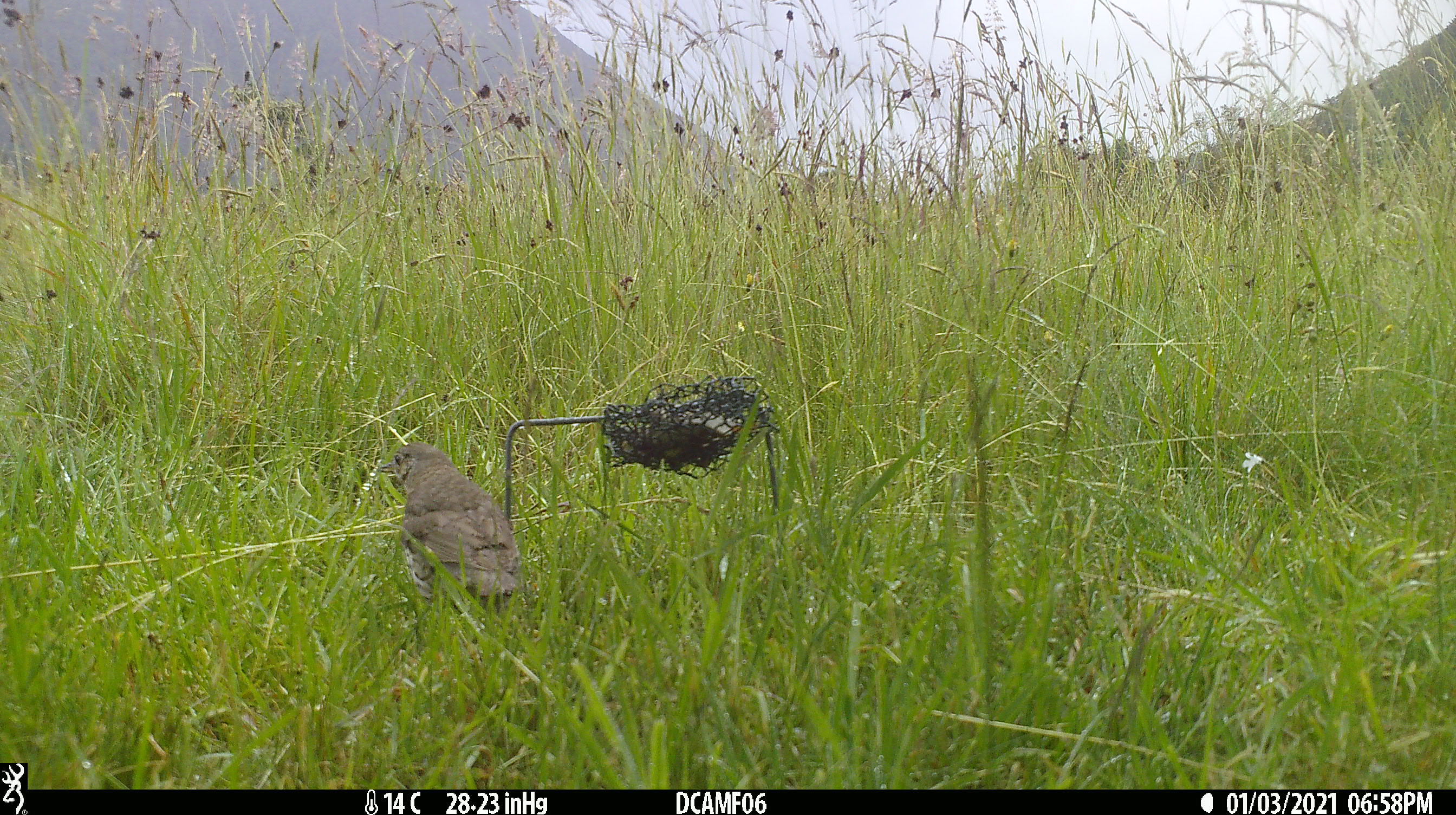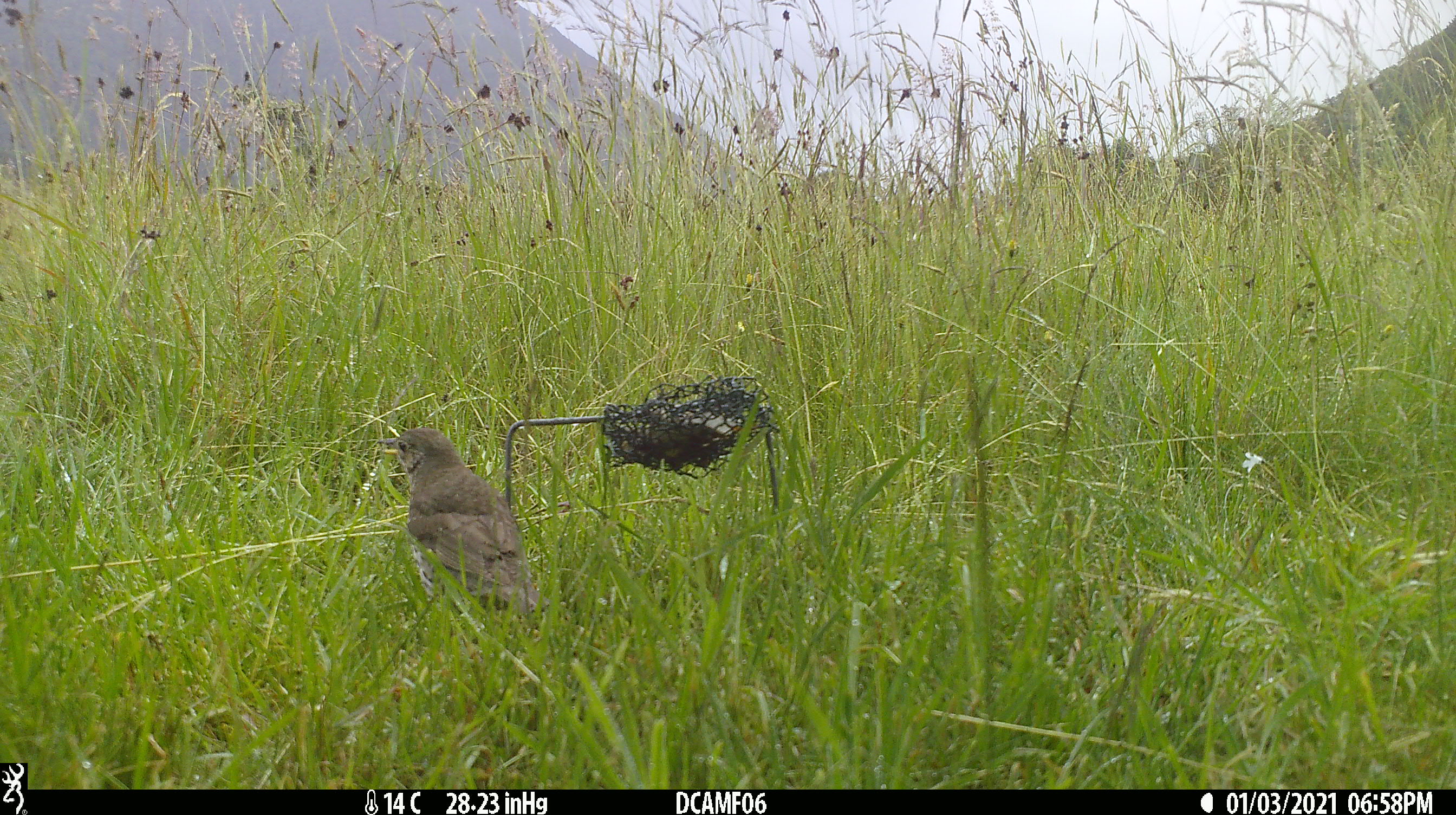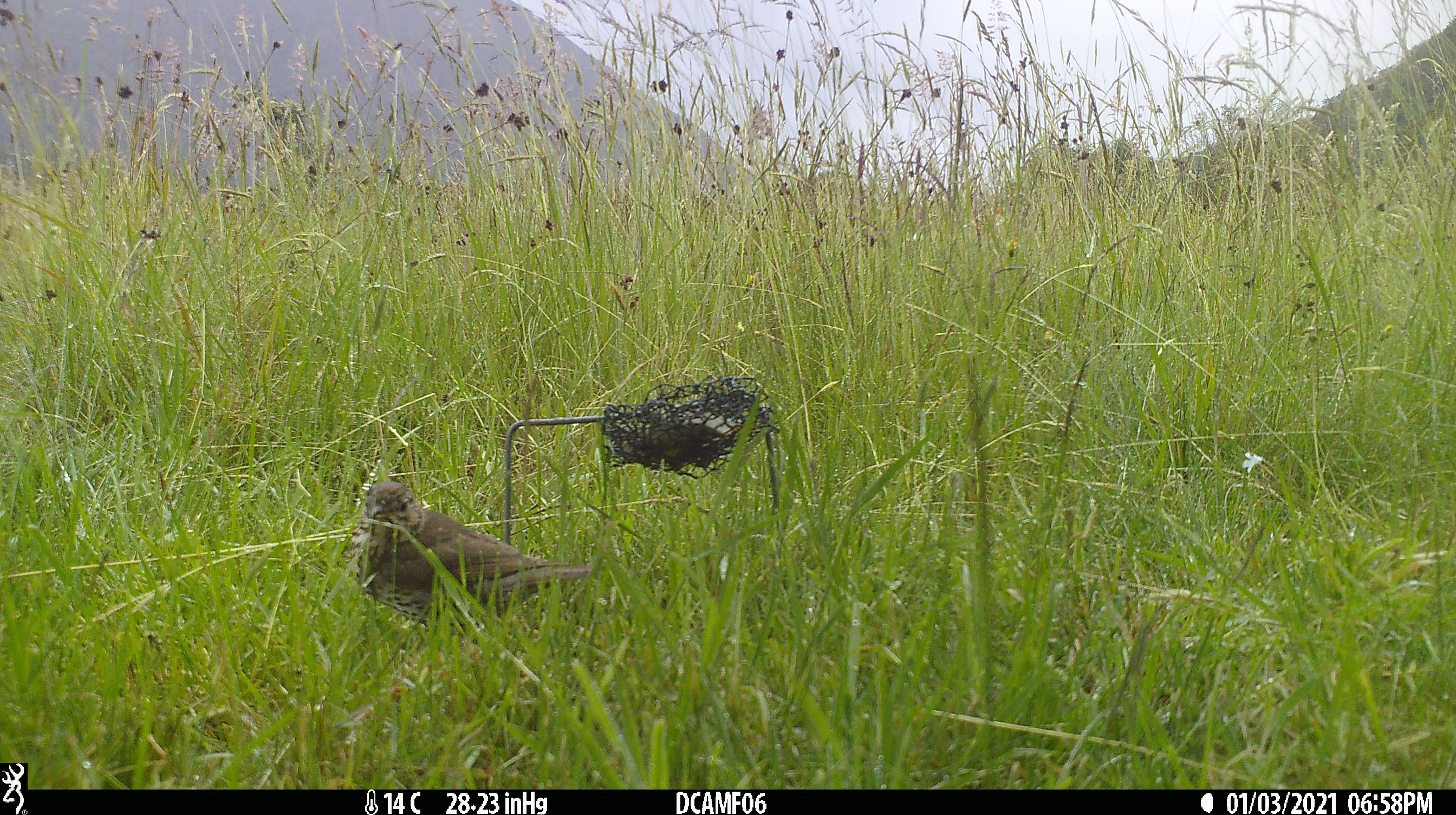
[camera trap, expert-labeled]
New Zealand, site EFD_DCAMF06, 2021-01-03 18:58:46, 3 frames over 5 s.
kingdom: Animalia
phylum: Chordata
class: Aves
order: Passeriformes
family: Turdidae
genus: Turdus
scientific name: Turdus philomelos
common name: song thrush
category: thrush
Thrush (song thrush) (Turdus philomelos).